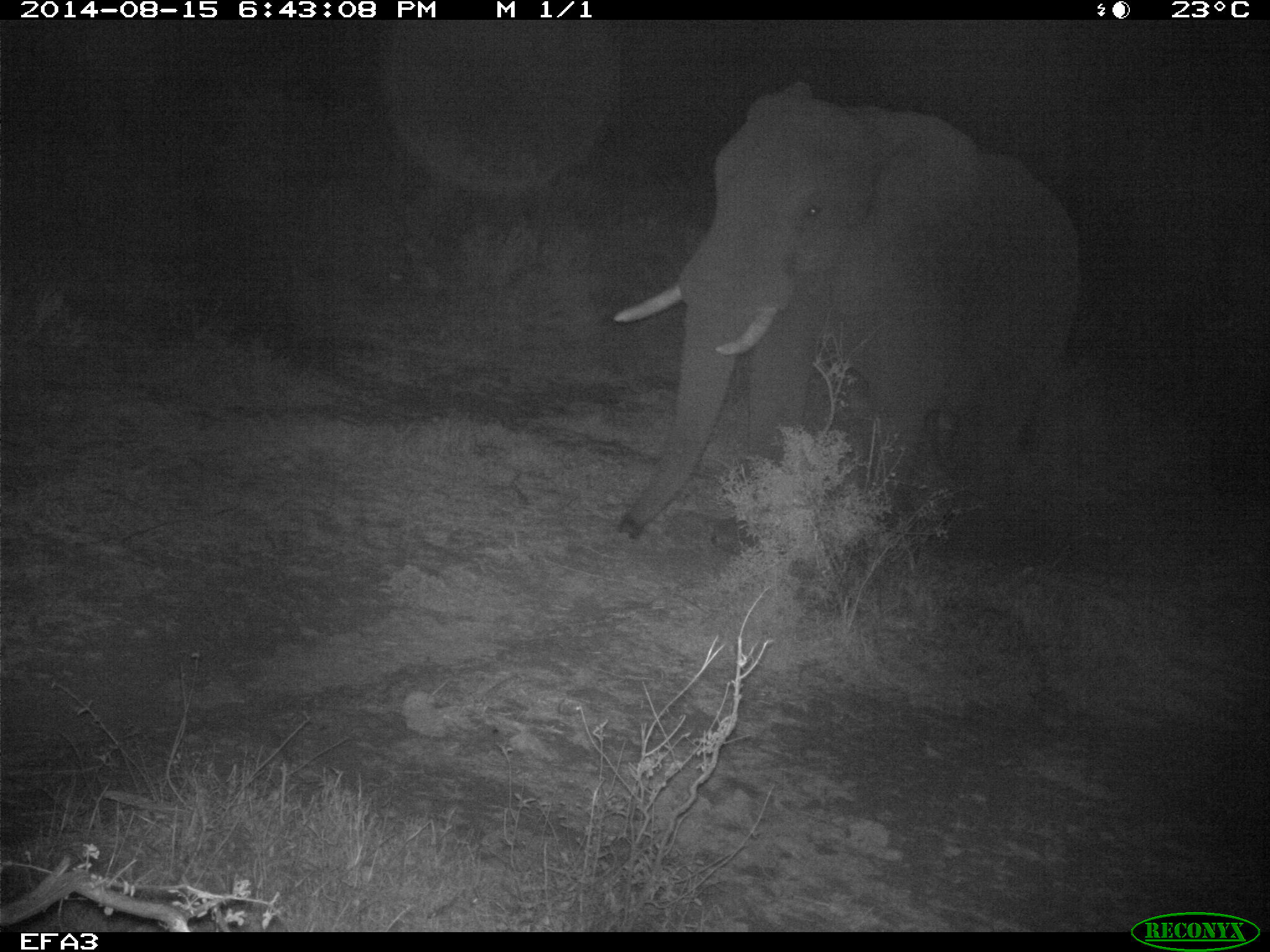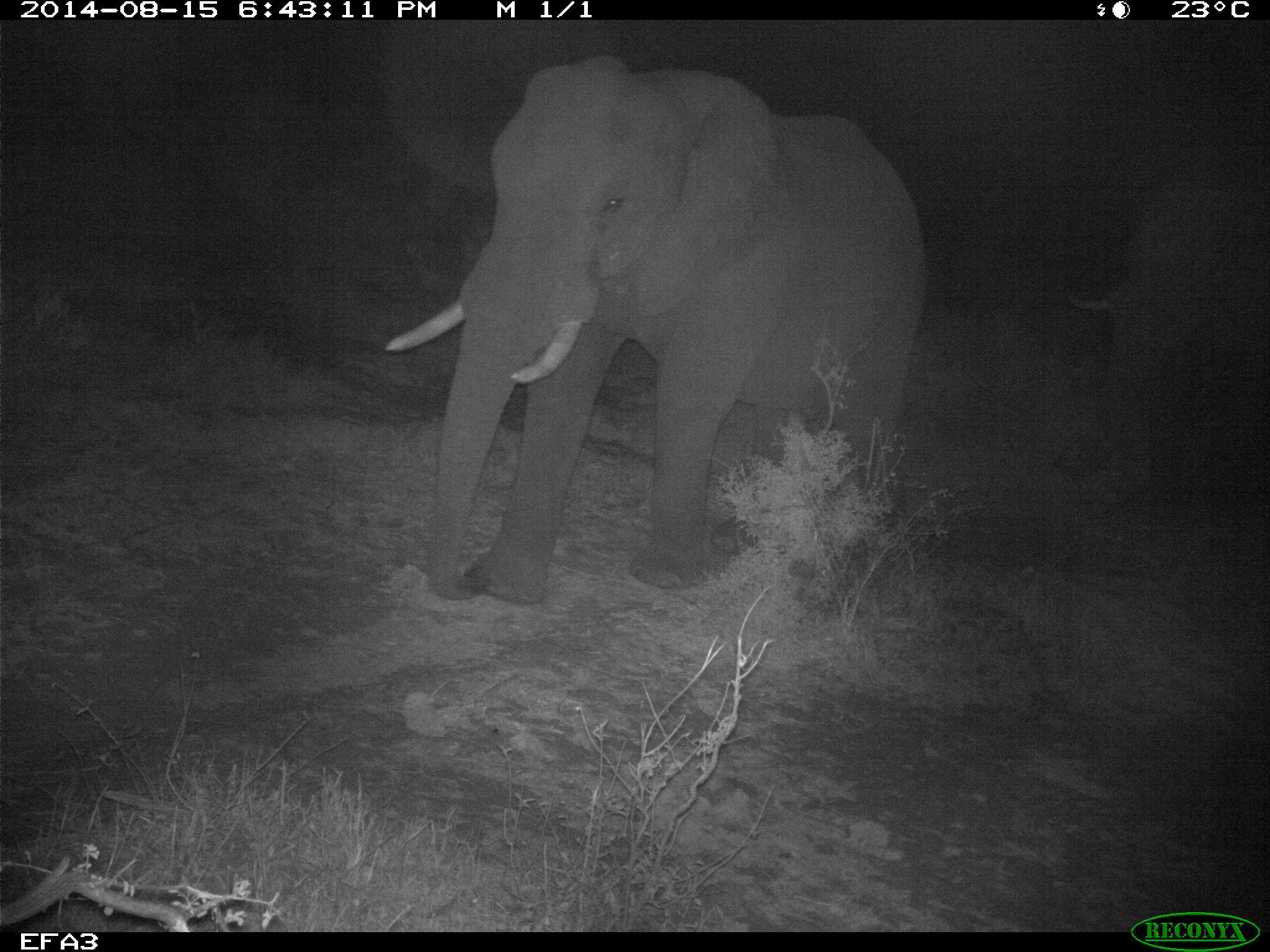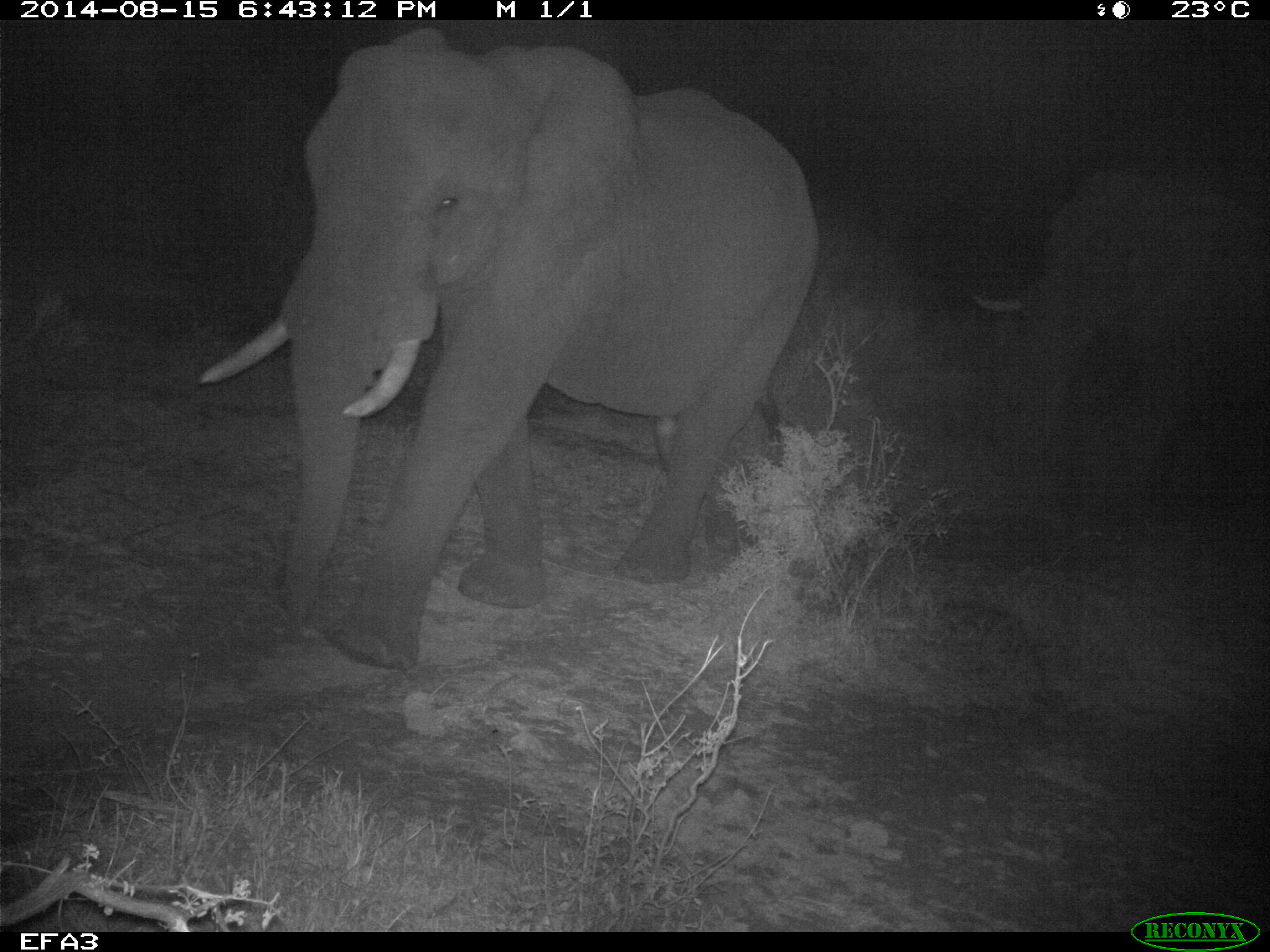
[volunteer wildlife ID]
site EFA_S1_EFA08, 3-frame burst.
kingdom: Animalia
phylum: Chordata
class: Mammalia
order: Proboscidea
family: Elephantidae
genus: Loxodonta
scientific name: Loxodonta africana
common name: african bush elephant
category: elephant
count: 2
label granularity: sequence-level